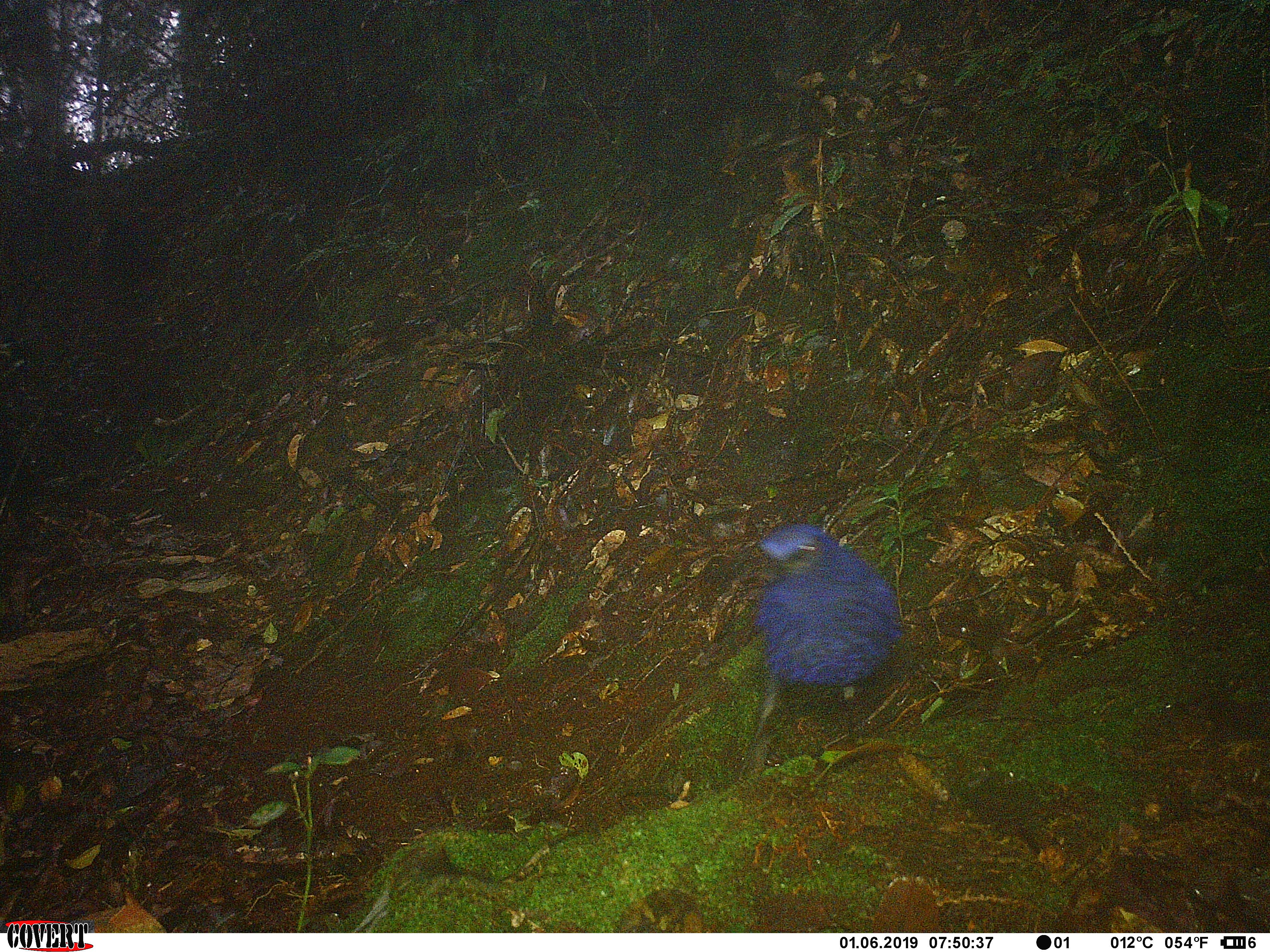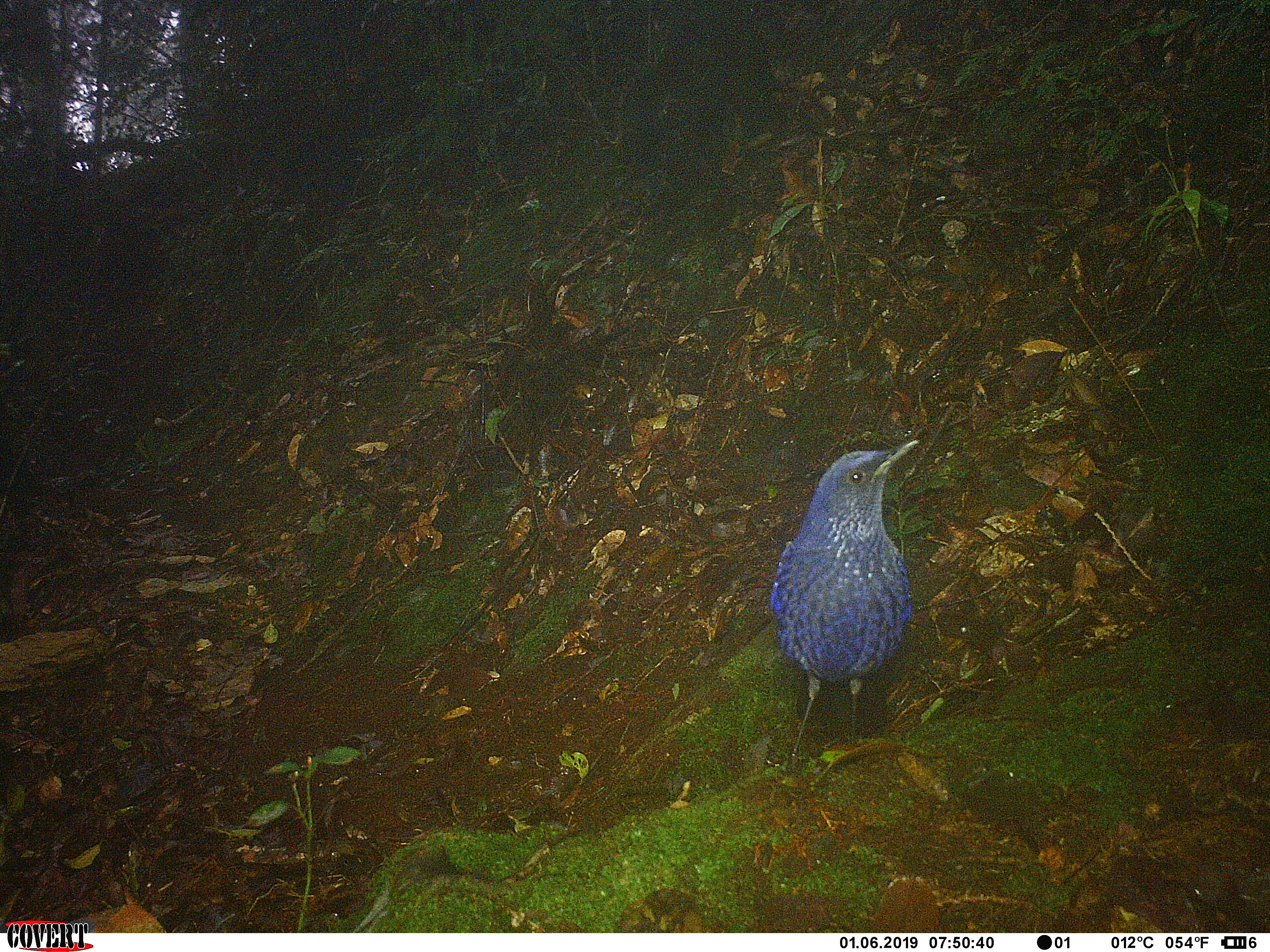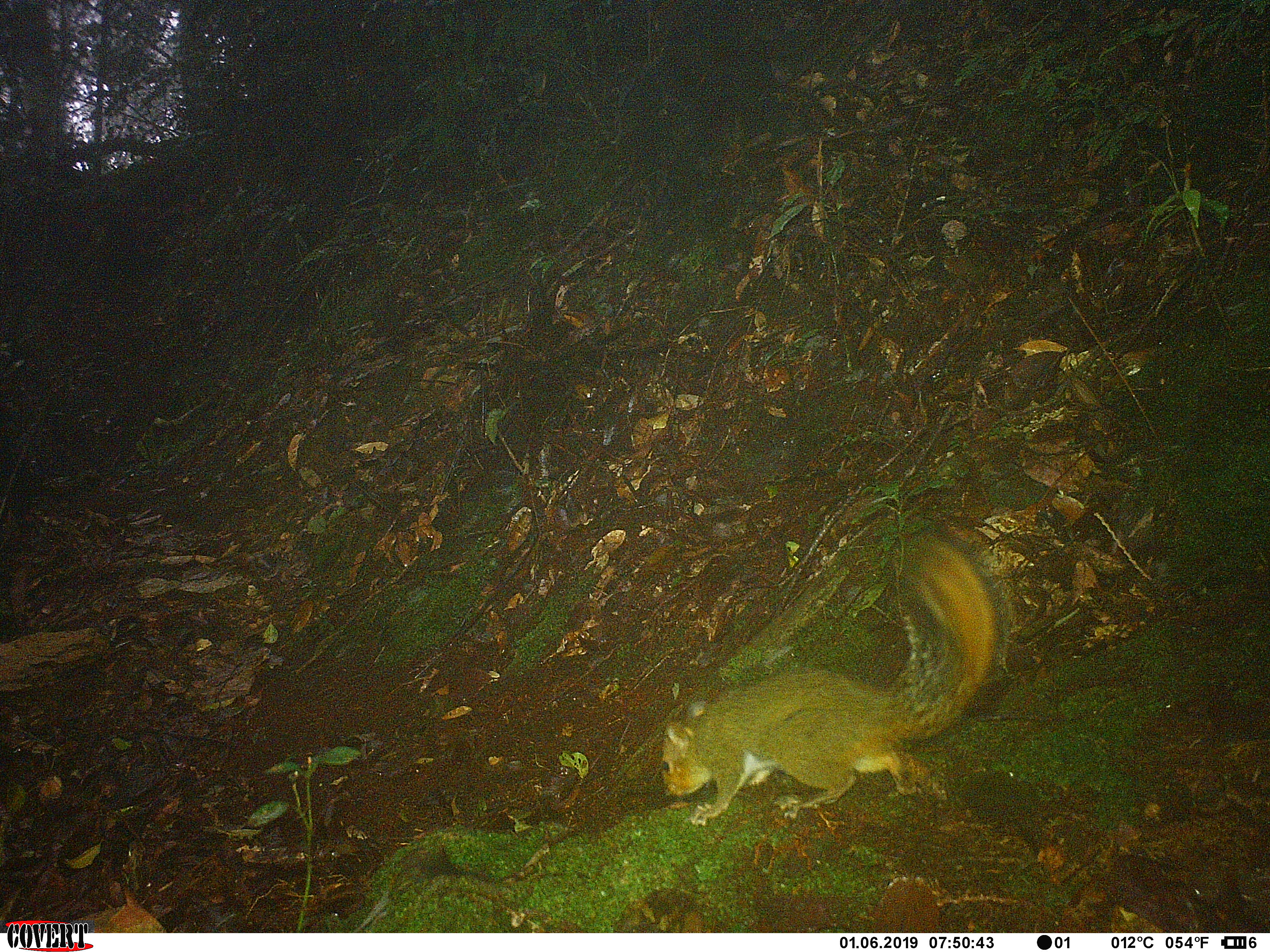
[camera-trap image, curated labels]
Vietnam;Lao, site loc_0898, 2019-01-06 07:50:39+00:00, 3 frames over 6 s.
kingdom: Animalia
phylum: Chordata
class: Aves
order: Passeriformes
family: Muscicapidae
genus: Myophonus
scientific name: Myophonus caeruleus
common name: blue whistling thrush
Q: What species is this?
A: Blue whistling thrush (Myophonus caeruleus).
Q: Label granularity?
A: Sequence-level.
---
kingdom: Animalia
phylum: Chordata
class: Mammalia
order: Rodentia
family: Sciuridae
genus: Sciurus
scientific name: Sciurus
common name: squirrel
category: unidentified squirrel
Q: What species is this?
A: Unidentified squirrel (squirrel) (Sciurus).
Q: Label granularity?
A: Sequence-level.